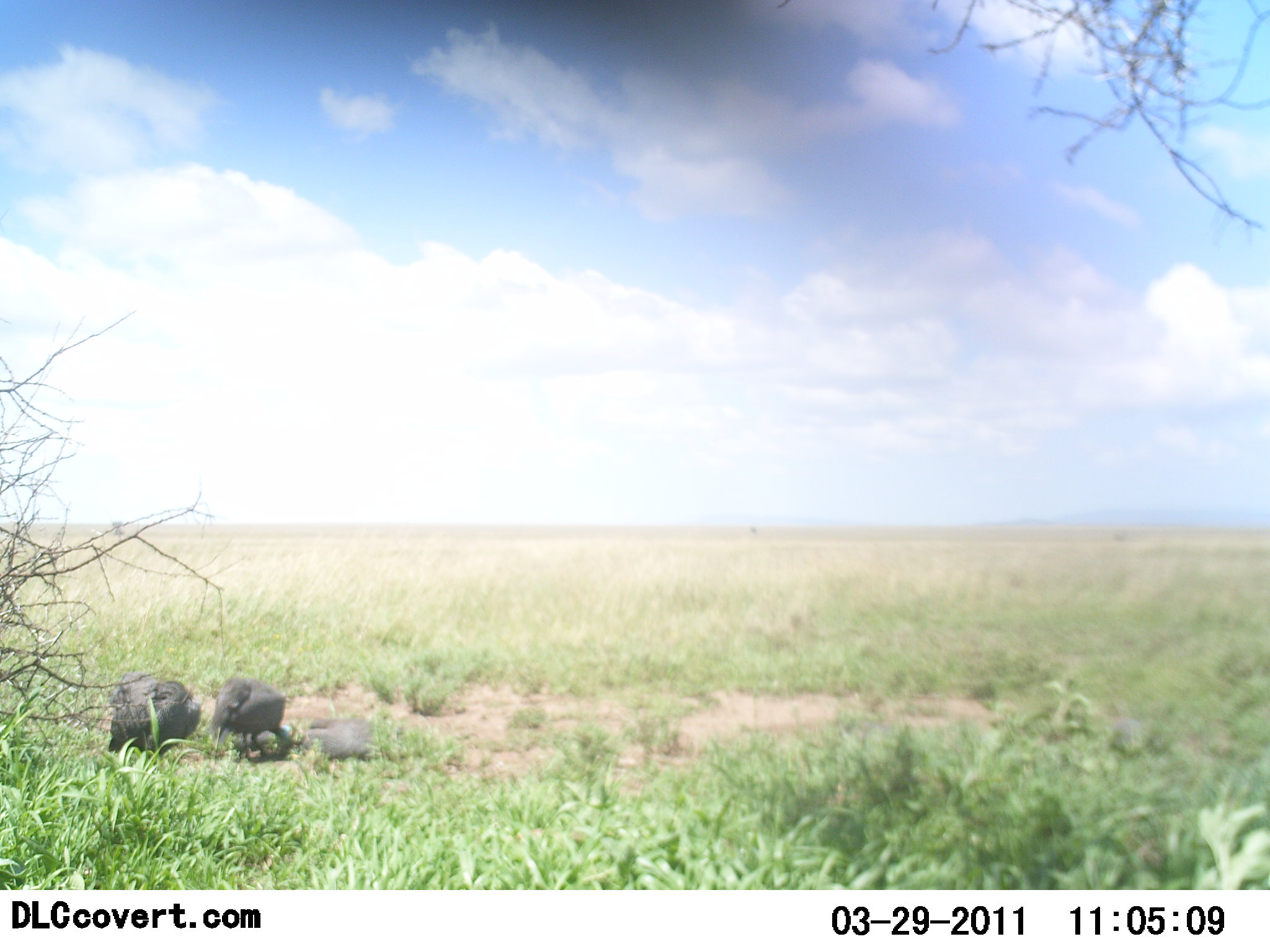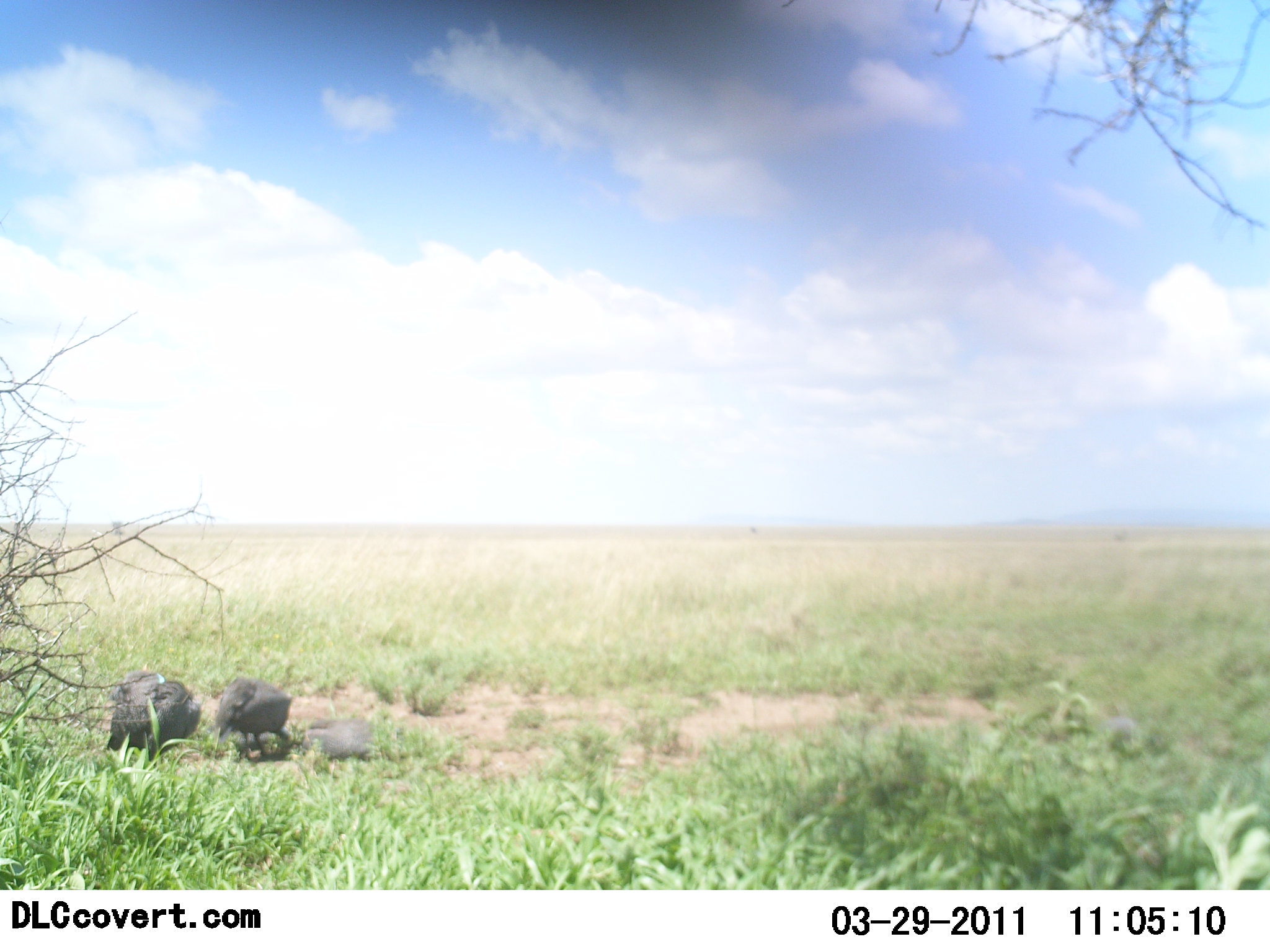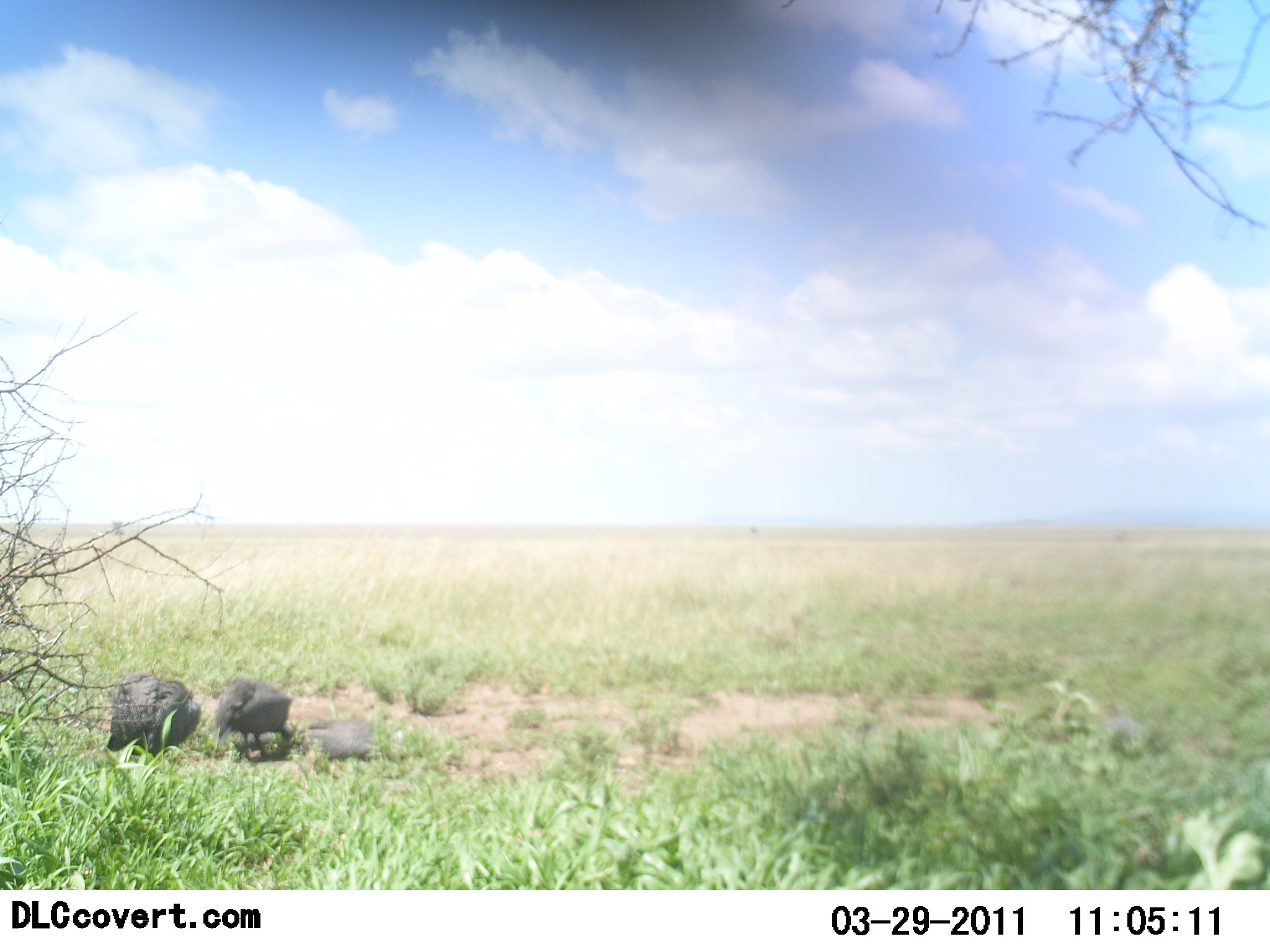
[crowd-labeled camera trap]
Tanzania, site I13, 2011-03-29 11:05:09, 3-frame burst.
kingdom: Animalia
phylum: Chordata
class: Aves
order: Galliformes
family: Numididae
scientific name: Numididae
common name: guinea fowl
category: guineafowl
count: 2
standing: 33%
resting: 25%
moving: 8%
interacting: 0%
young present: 0%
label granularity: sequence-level